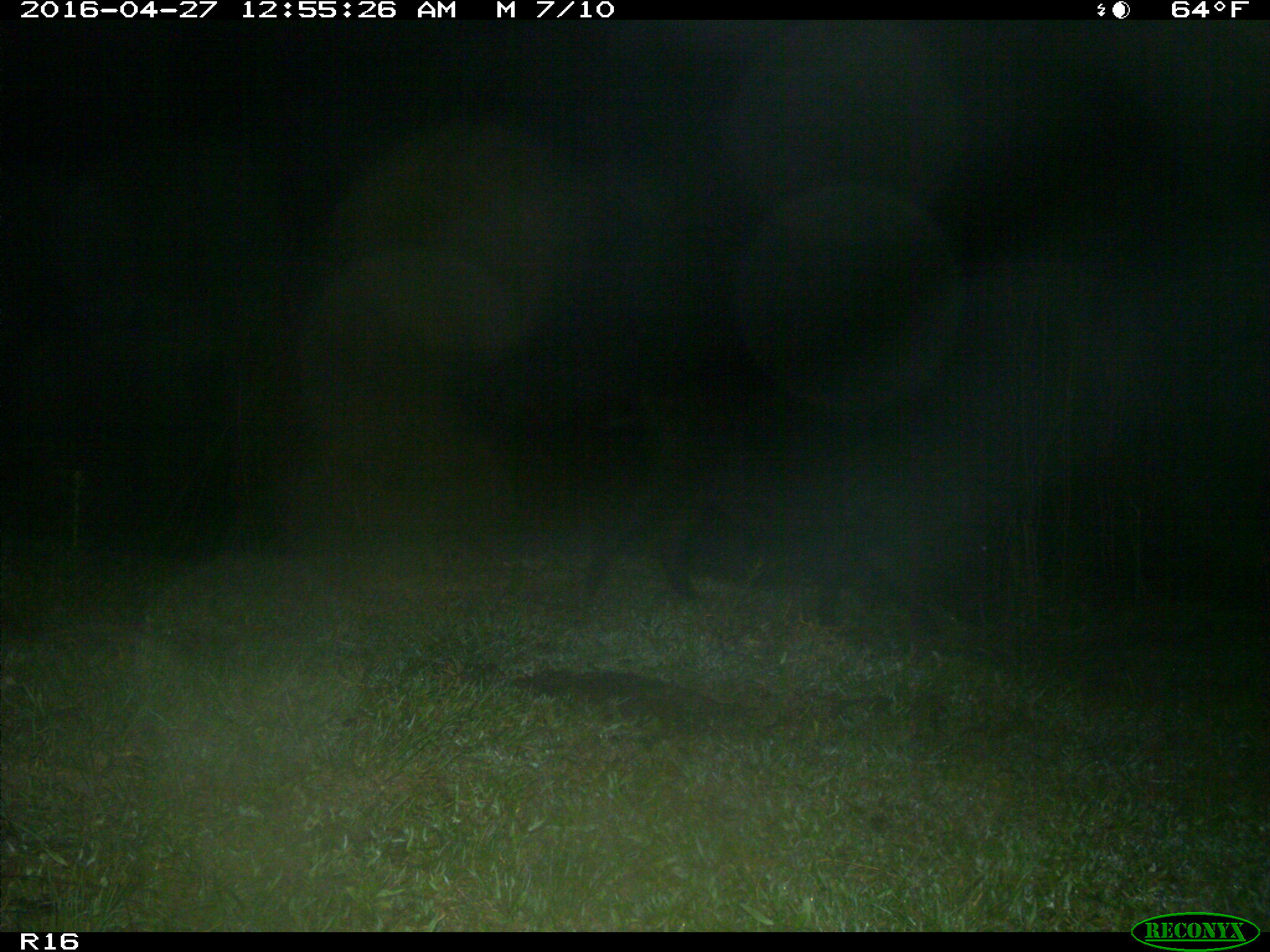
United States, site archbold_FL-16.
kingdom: Animalia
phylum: Chordata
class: Mammalia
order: Artiodactyla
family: Suidae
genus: Sus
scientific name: Sus scrofa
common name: wild boar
Sus scrofa (wild boar).